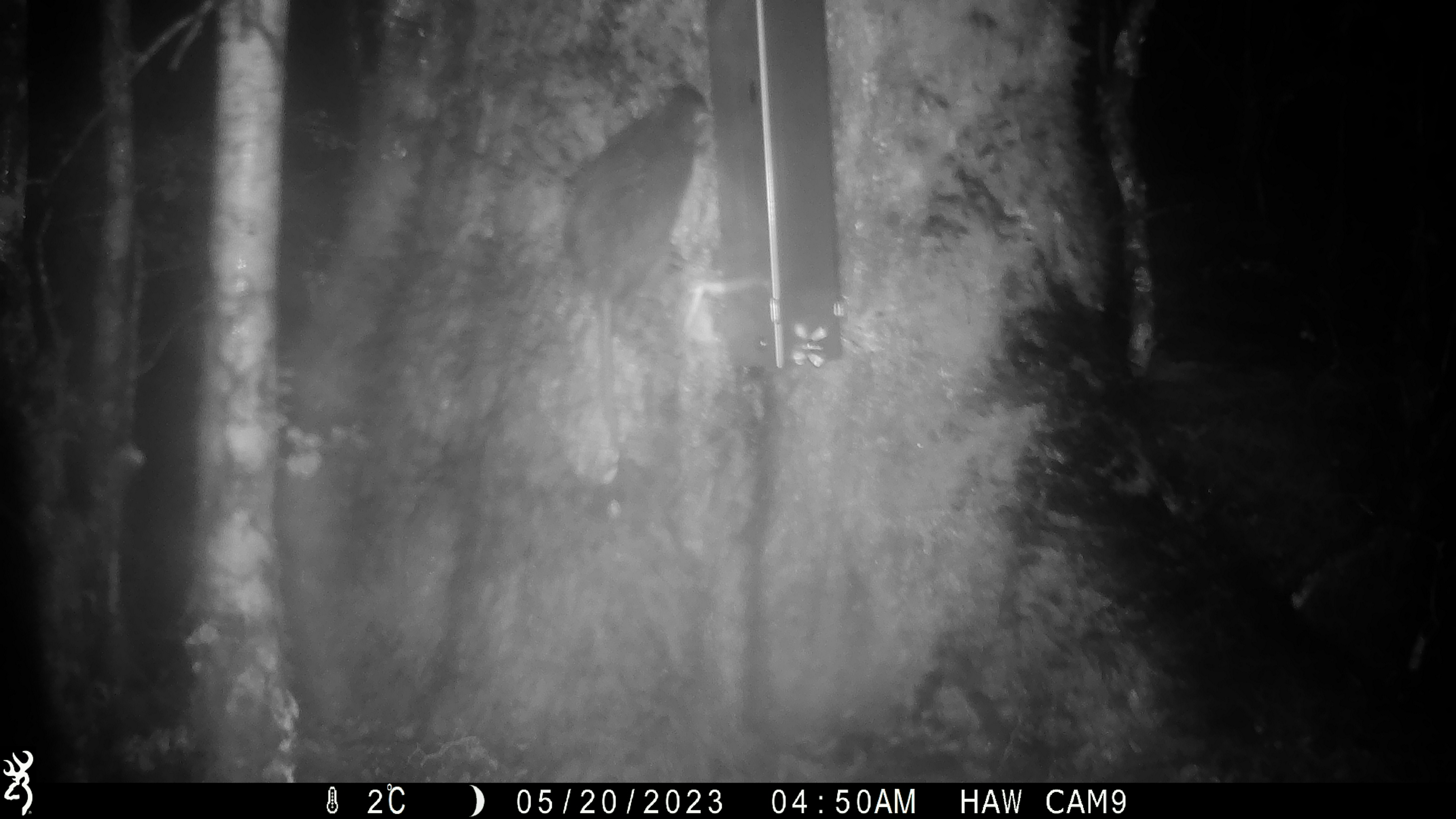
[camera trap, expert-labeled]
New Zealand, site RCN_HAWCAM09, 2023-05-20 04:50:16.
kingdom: Animalia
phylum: Chordata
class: Mammalia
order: Rodentia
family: Muridae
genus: Rattus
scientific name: Rattus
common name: rat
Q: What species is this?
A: Rat (Rattus).